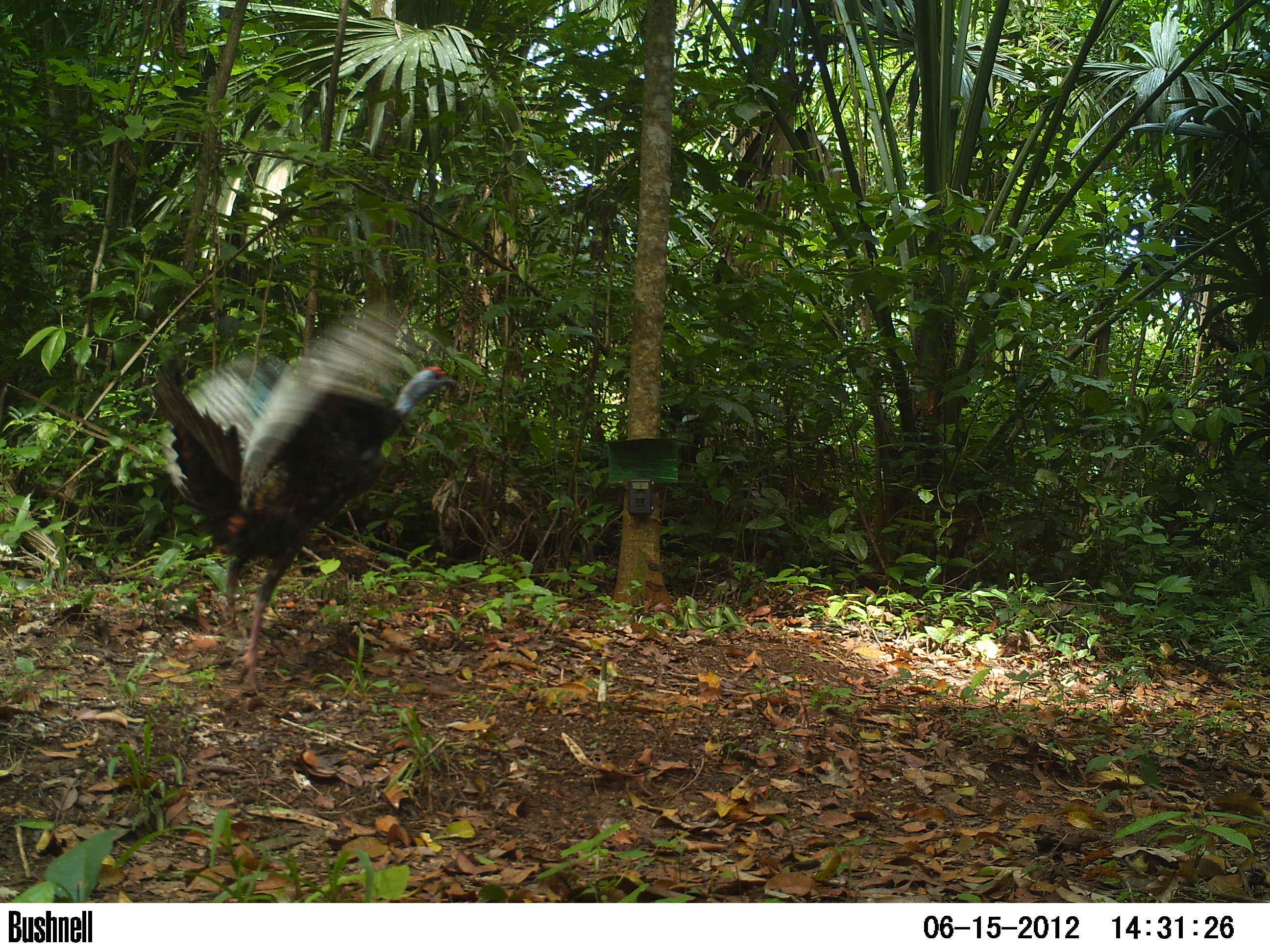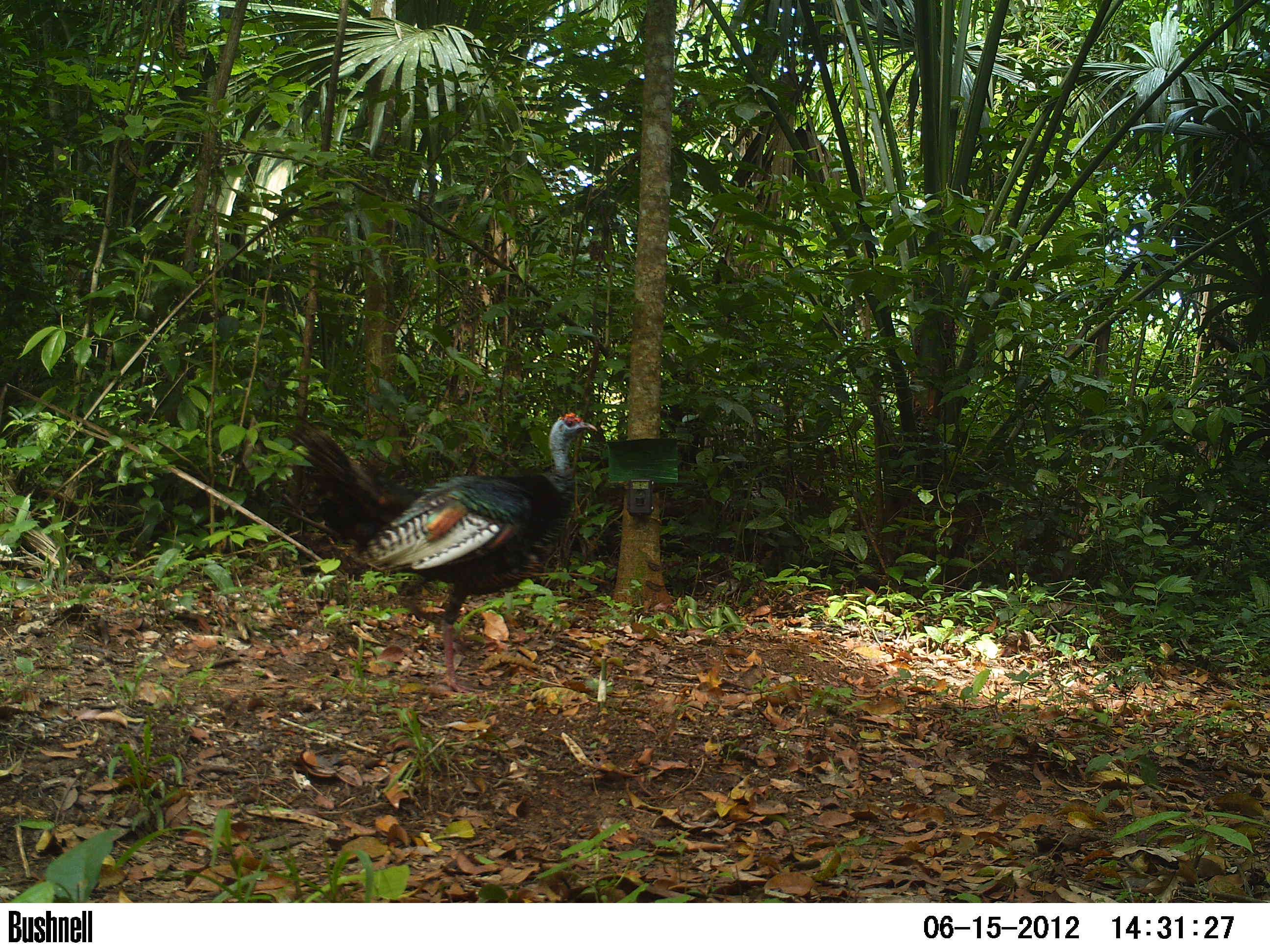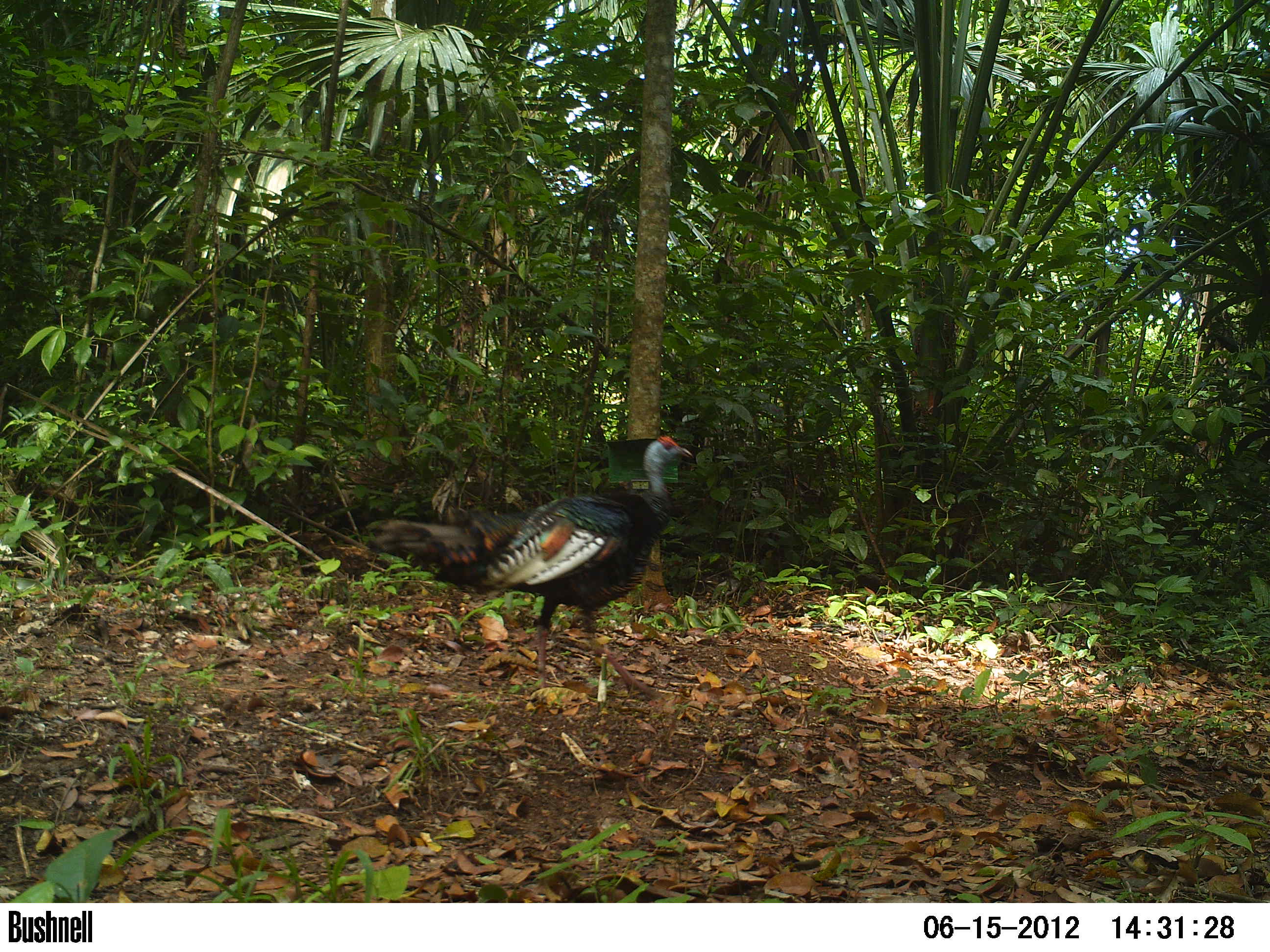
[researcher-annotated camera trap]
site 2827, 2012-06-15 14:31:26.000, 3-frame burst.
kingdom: Animalia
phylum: Chordata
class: Aves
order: Galliformes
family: Phasianidae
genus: Meleagris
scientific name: Meleagris ocellata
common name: ocellated turkey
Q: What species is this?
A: Meleagris ocellata (ocellated turkey).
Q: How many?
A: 1.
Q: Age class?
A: Adult.